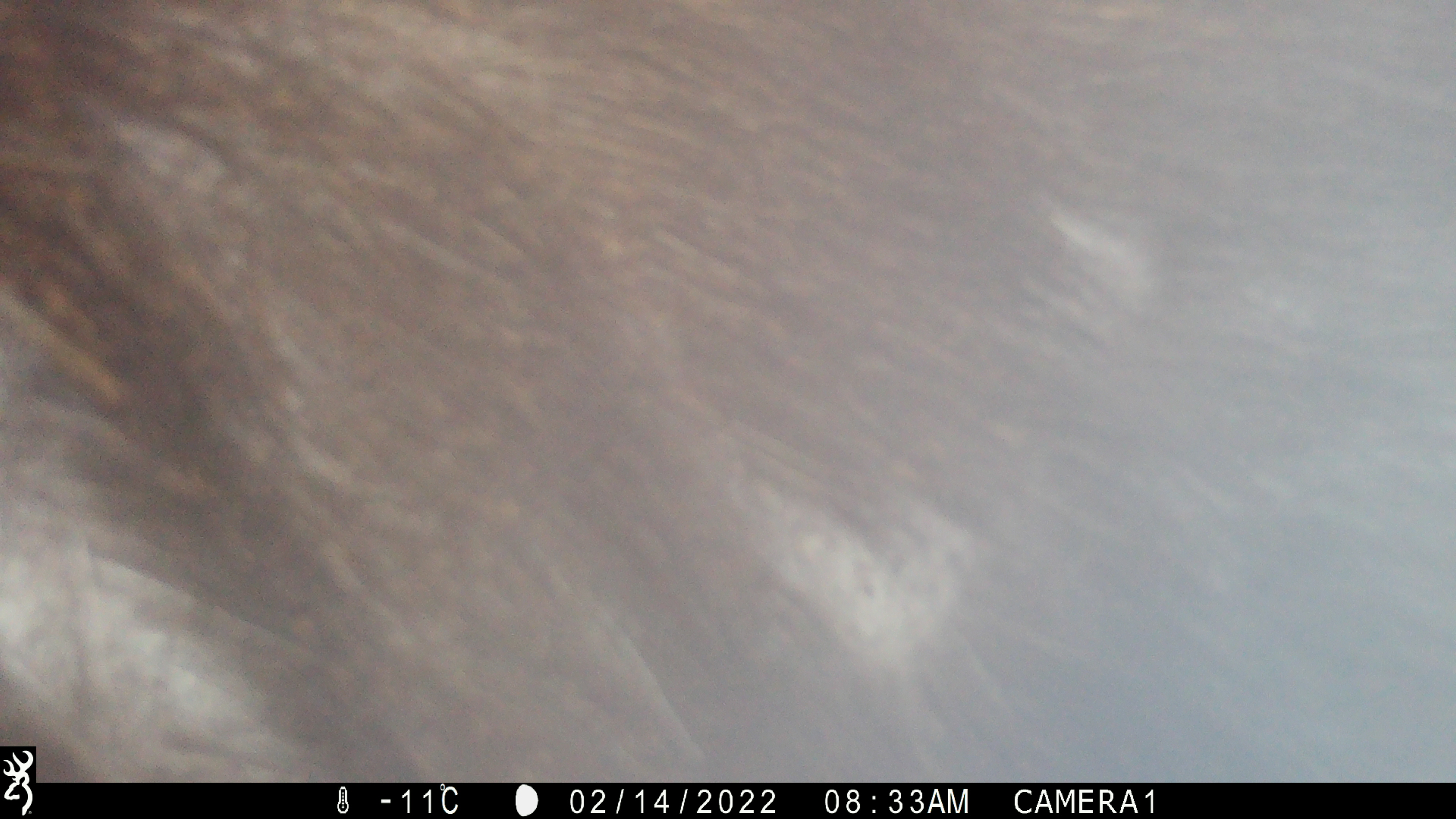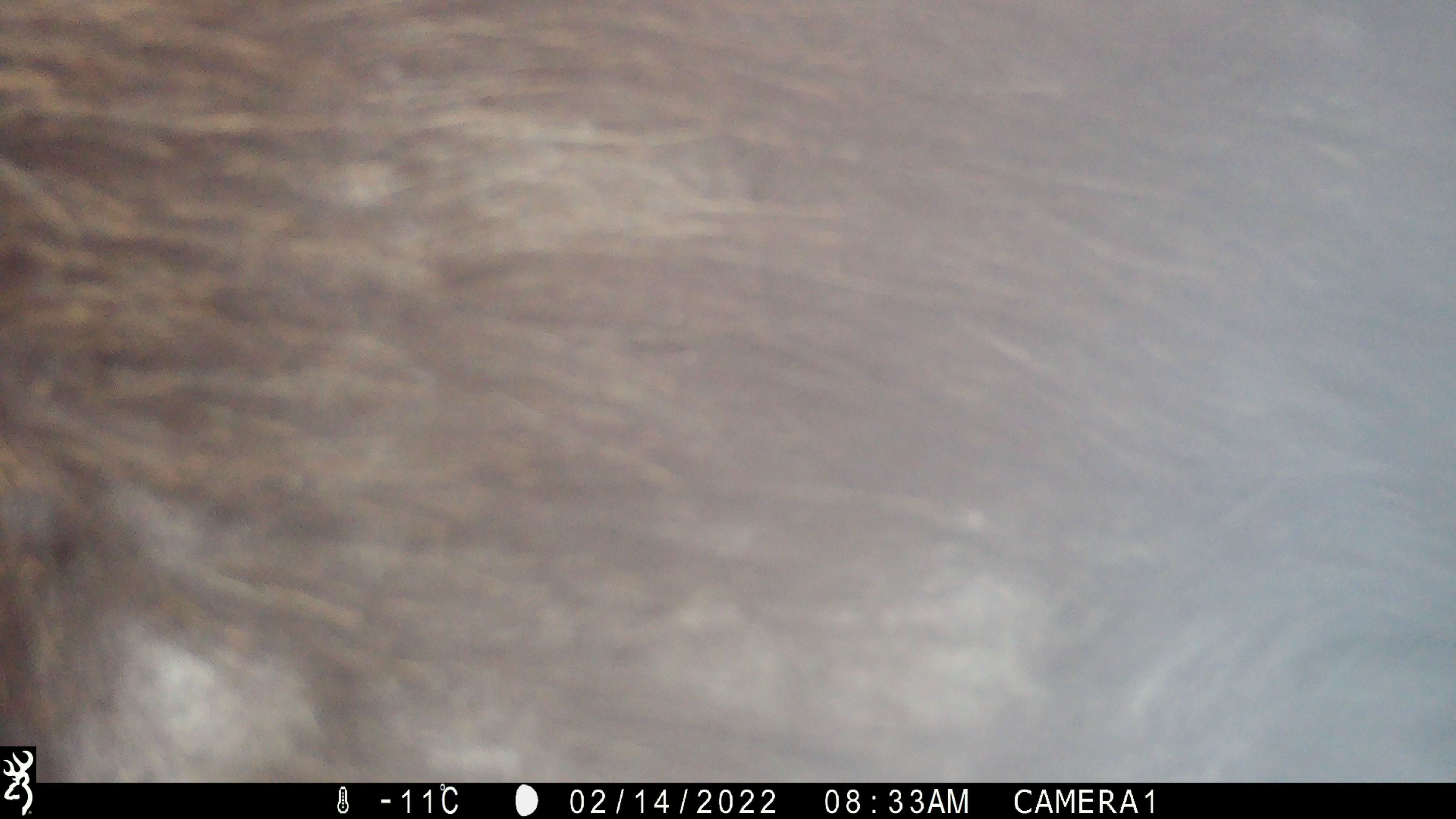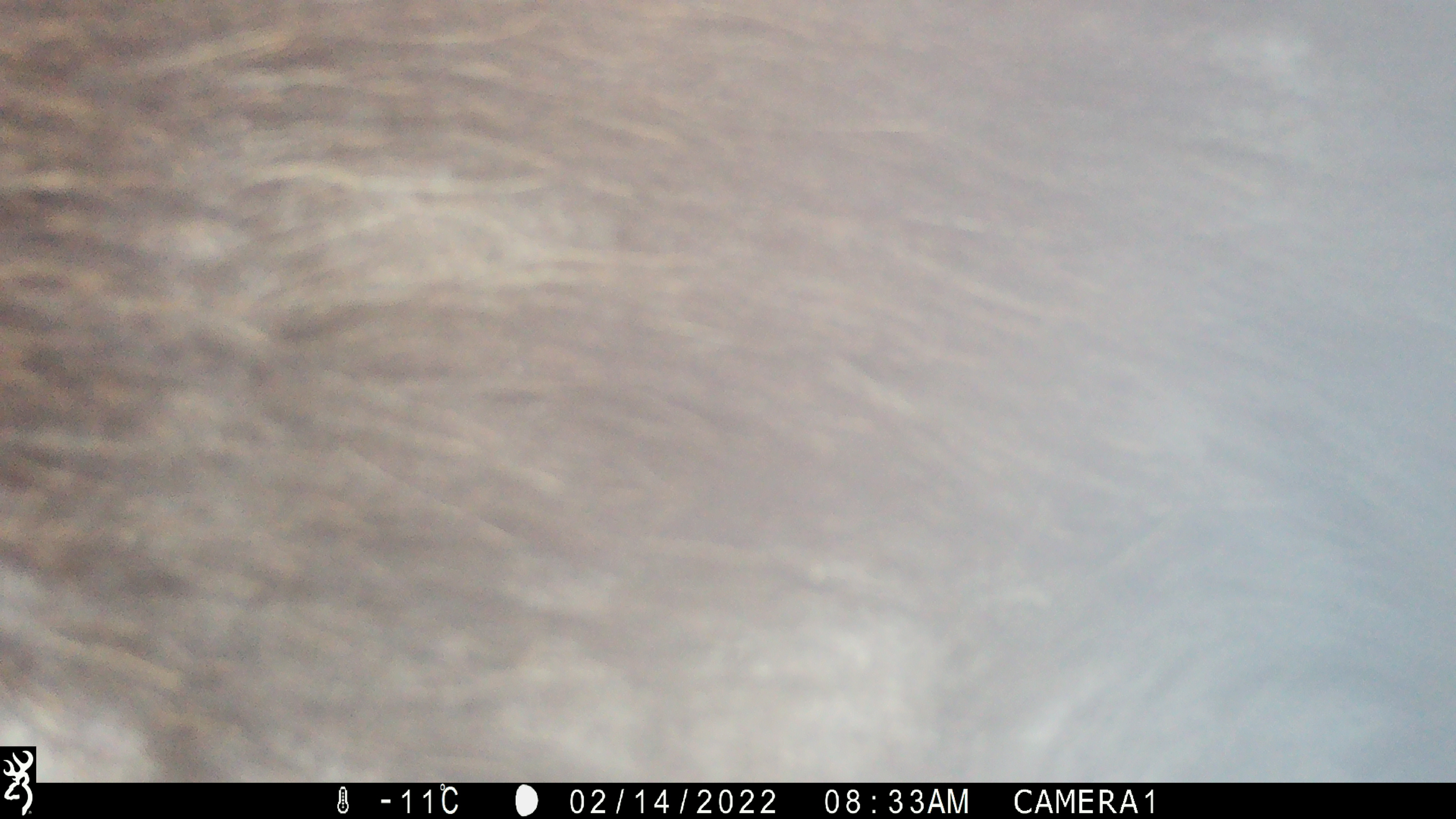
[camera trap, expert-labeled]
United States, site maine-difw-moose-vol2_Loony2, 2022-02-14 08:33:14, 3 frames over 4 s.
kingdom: Animalia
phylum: Chordata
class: Mammalia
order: Artiodactyla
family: Cervidae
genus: Alces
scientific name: Alces alces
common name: moose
Moose (Alces alces).